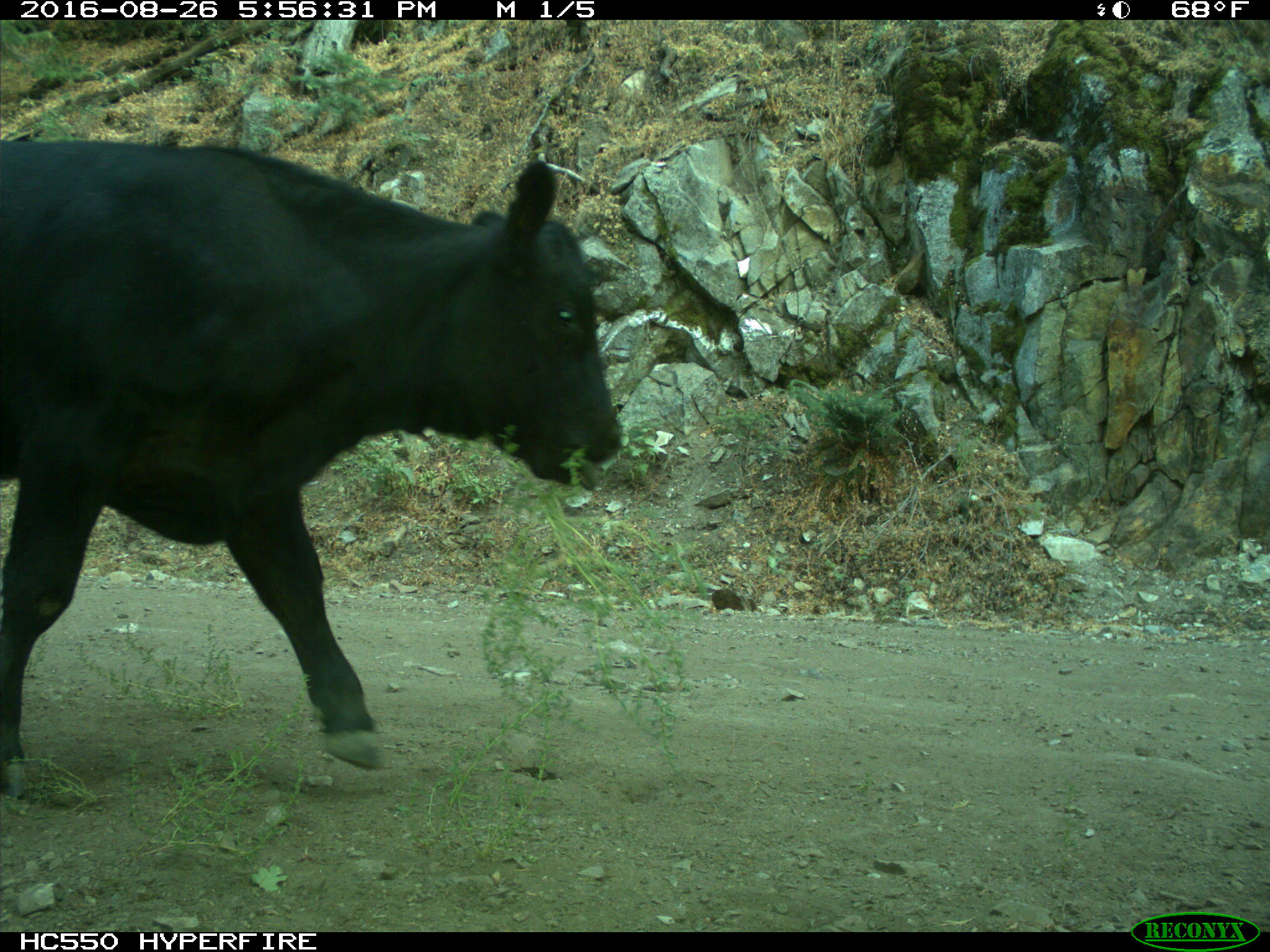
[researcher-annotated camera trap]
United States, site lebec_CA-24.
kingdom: Animalia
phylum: Chordata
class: Mammalia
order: Artiodactyla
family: Bovidae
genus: Bos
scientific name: Bos taurus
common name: domestic cow